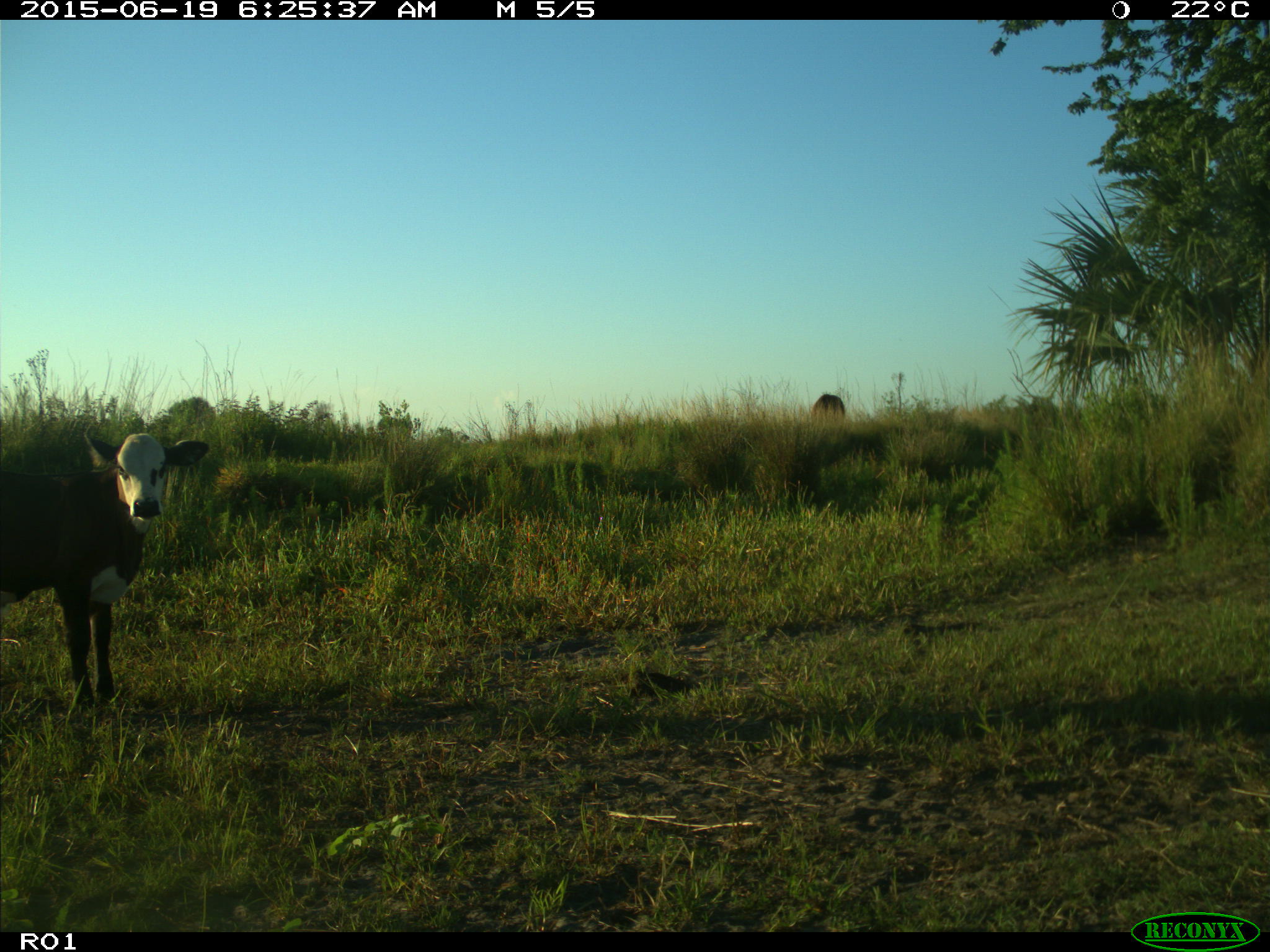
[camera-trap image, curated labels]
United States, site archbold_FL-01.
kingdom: Animalia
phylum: Chordata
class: Mammalia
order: Artiodactyla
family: Bovidae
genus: Bos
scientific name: Bos taurus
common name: domestic cow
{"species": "Bos taurus (domestic cow)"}